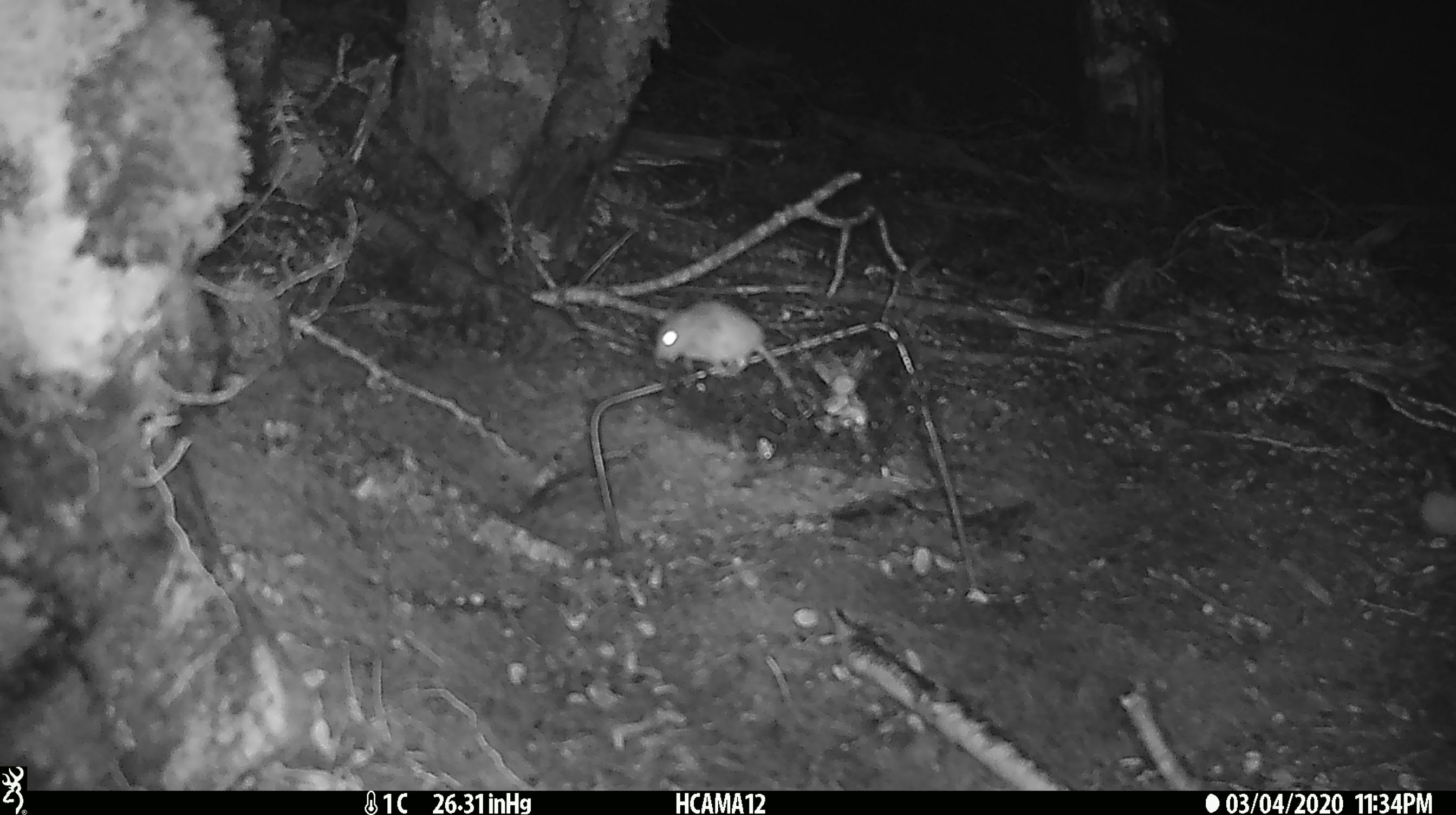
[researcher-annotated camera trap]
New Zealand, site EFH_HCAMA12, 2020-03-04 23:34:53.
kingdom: Animalia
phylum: Chordata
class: Mammalia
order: Rodentia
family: Muridae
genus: Mus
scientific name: Mus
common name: mouse